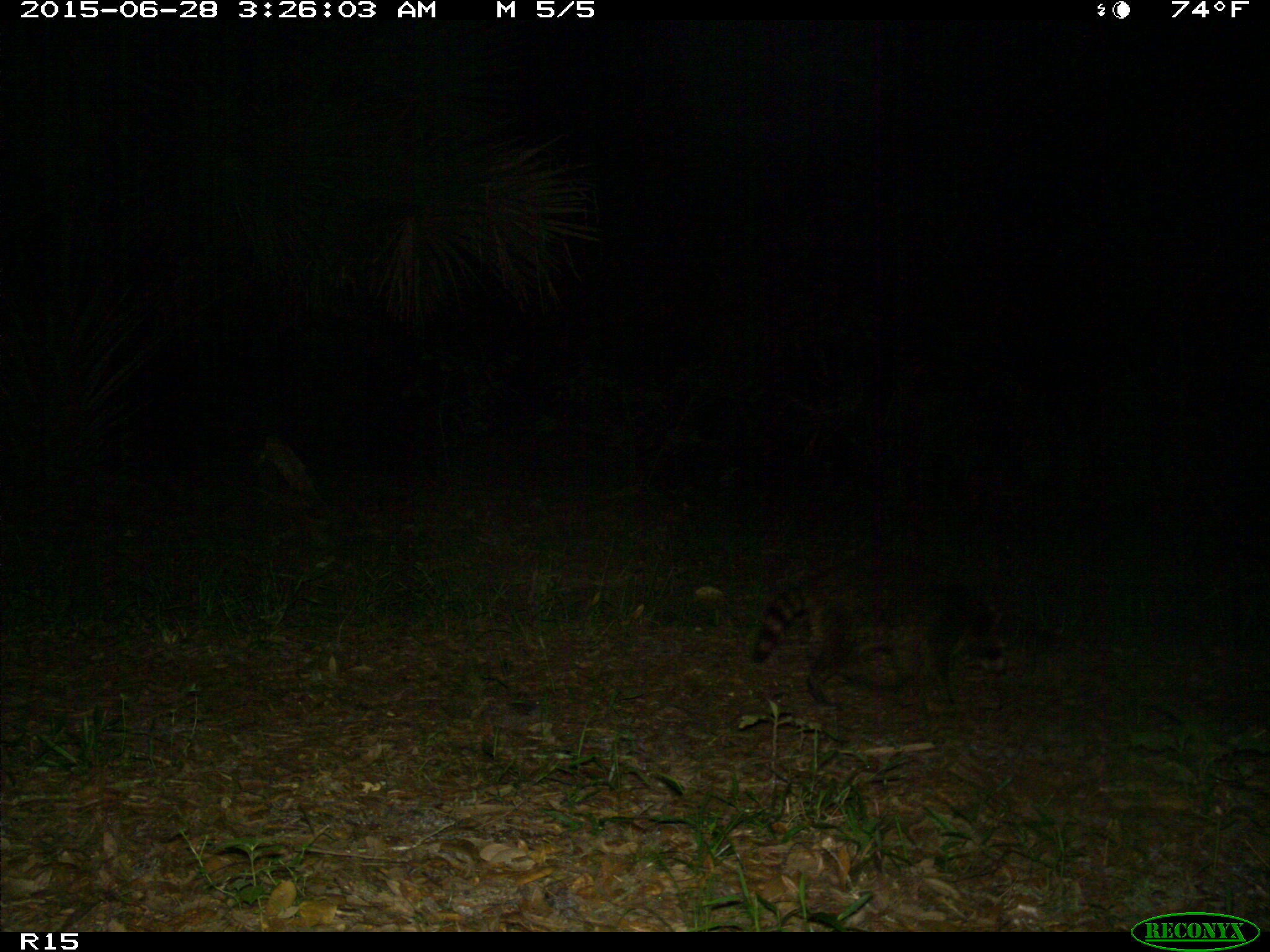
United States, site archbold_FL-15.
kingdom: Animalia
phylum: Chordata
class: Mammalia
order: Carnivora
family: Procyonidae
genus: Procyon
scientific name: Procyon lotor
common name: common raccoon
Procyon lotor (common raccoon).